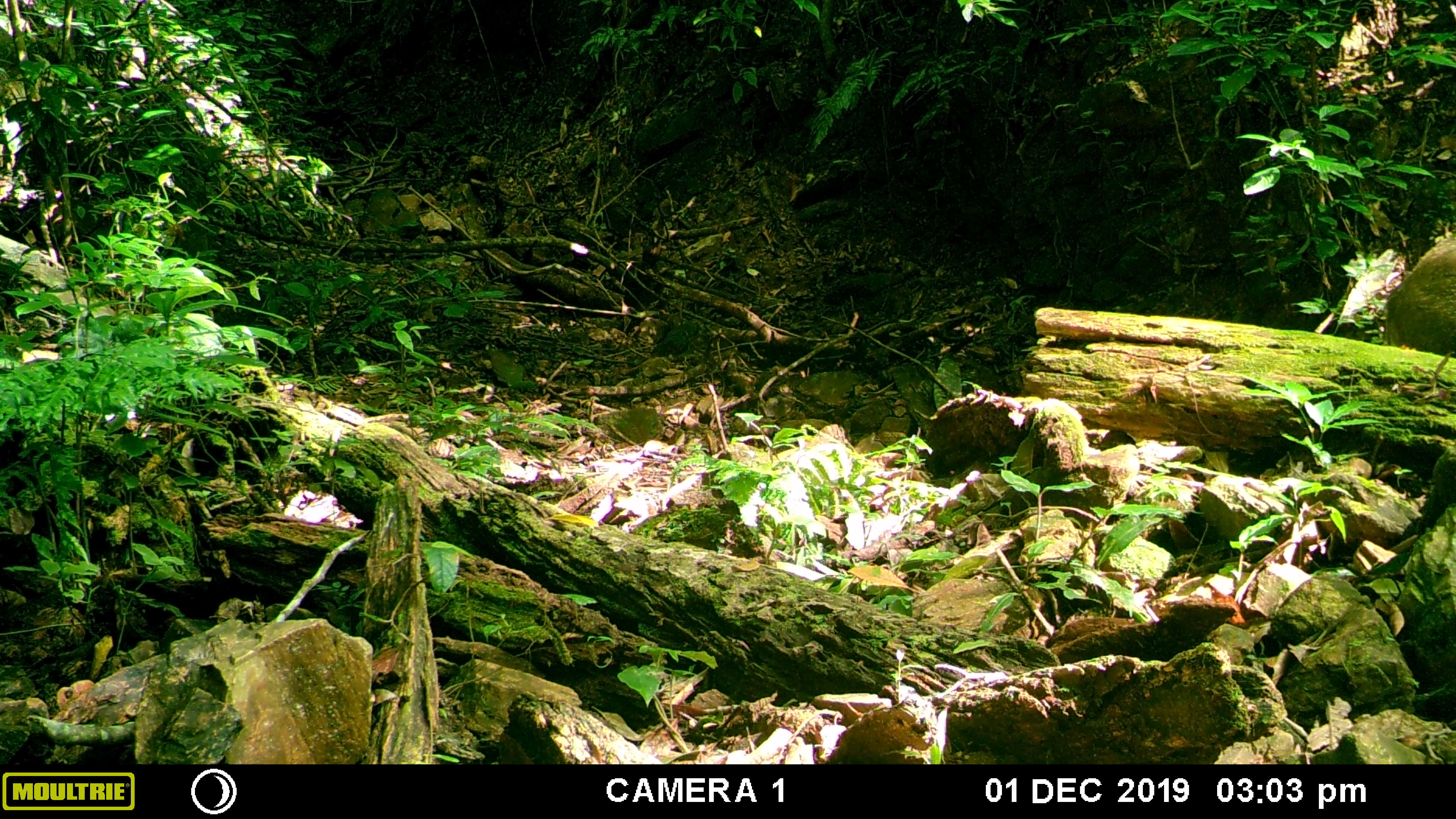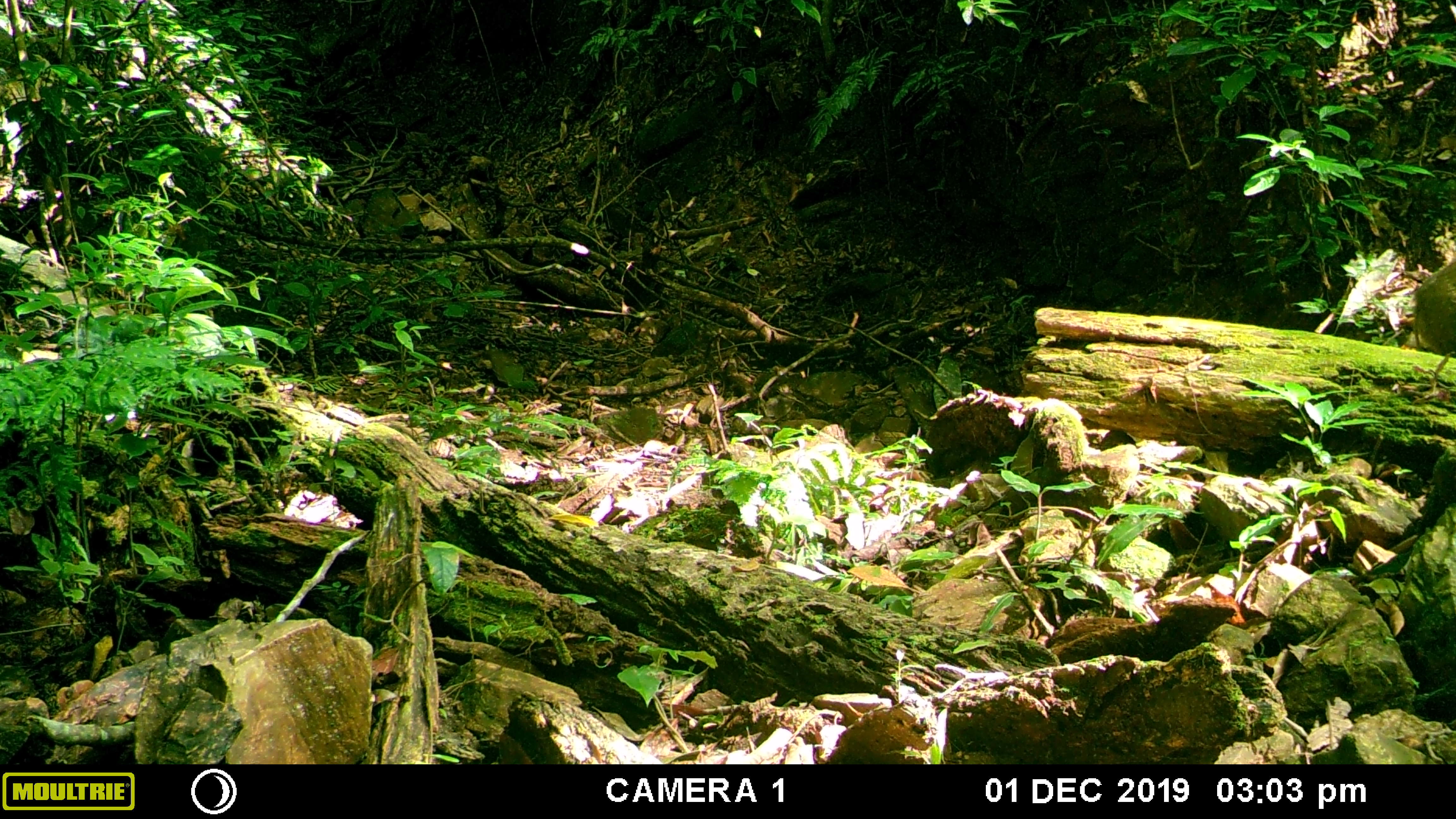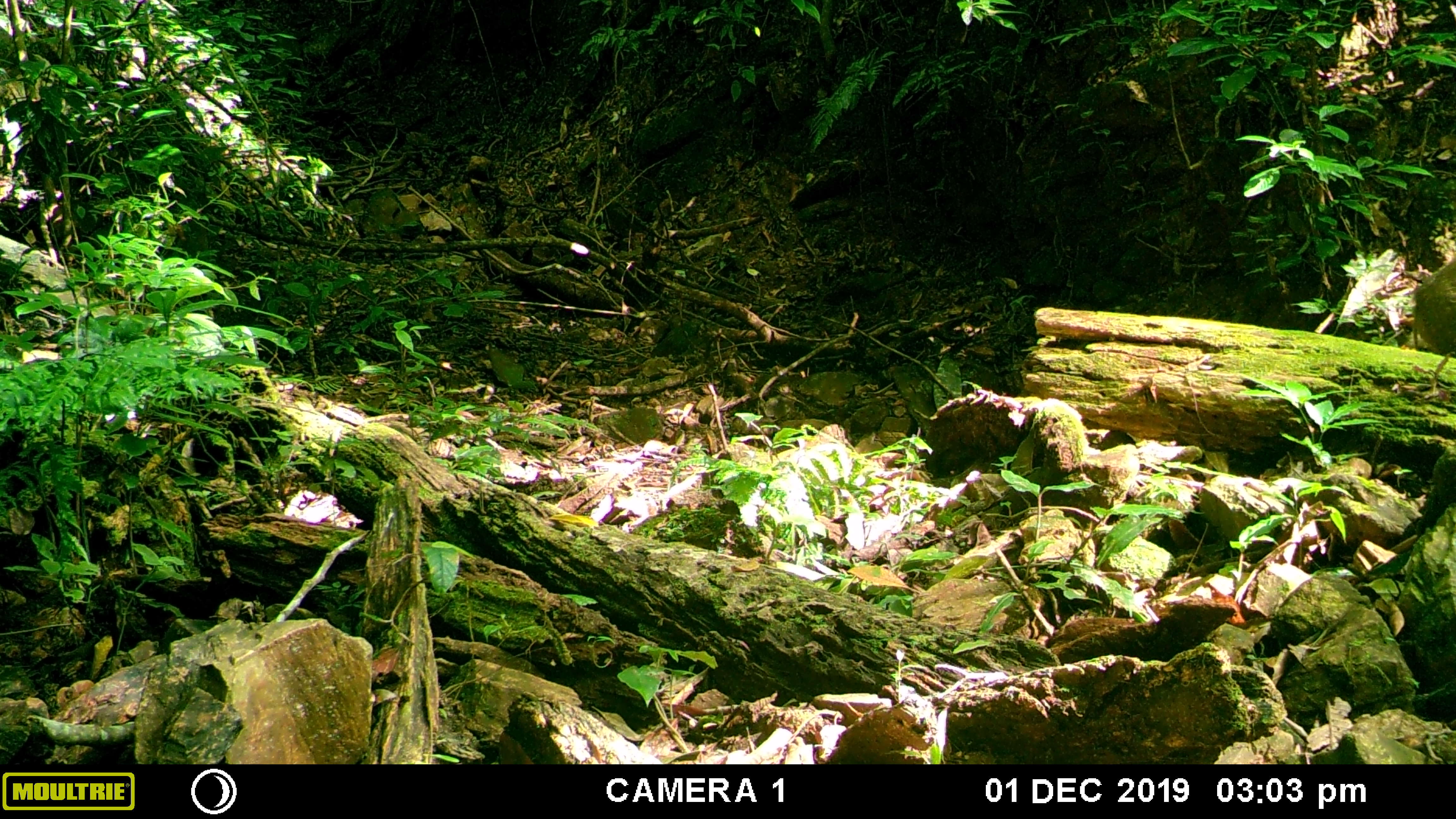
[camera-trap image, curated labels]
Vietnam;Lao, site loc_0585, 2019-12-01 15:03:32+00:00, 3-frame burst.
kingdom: Animalia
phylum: Chordata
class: Mammalia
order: Artiodactyla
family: Suidae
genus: Sus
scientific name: Sus scrofa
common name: eurasian wild pig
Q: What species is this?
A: Eurasian wild pig (Sus scrofa).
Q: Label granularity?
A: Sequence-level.